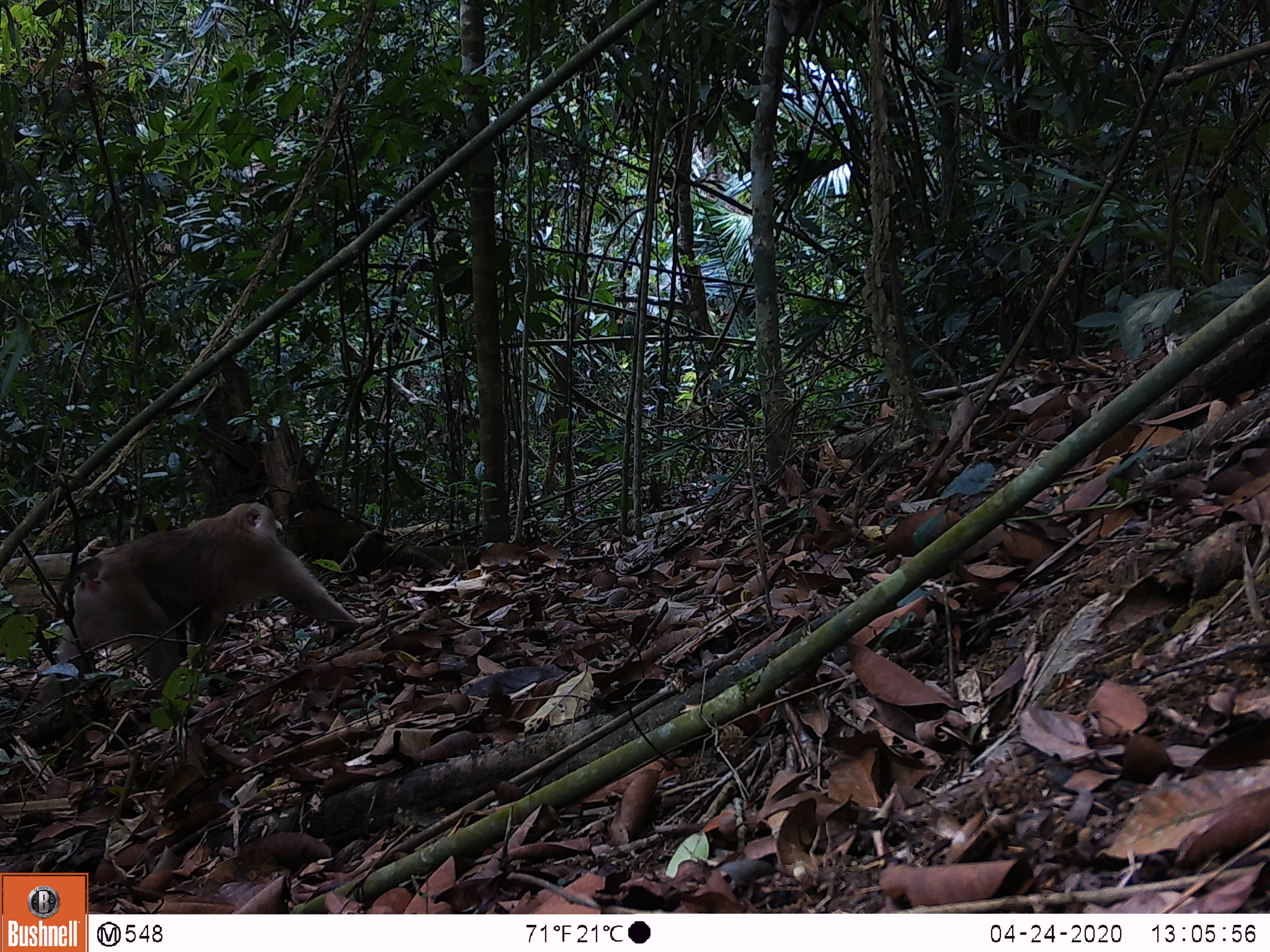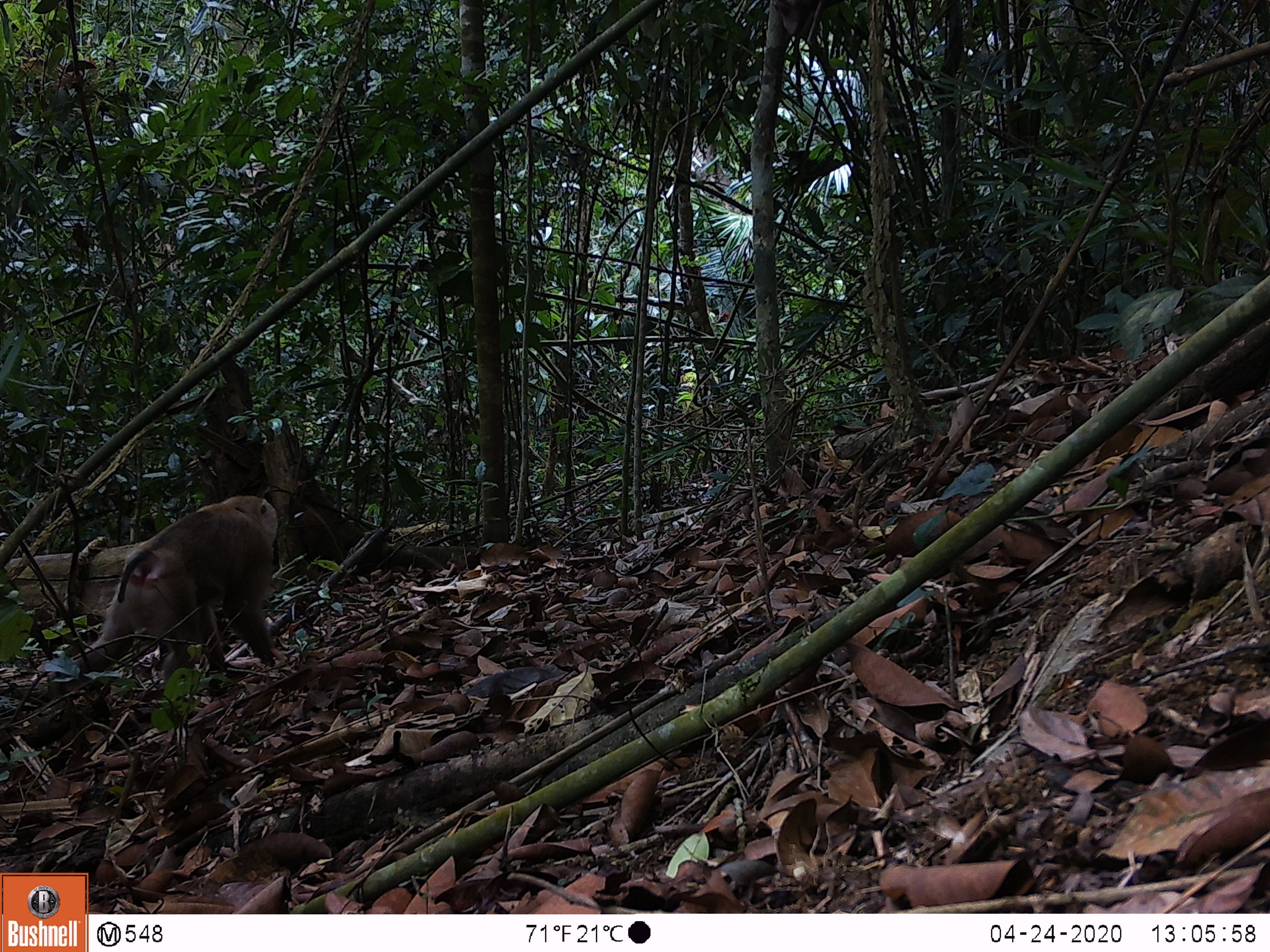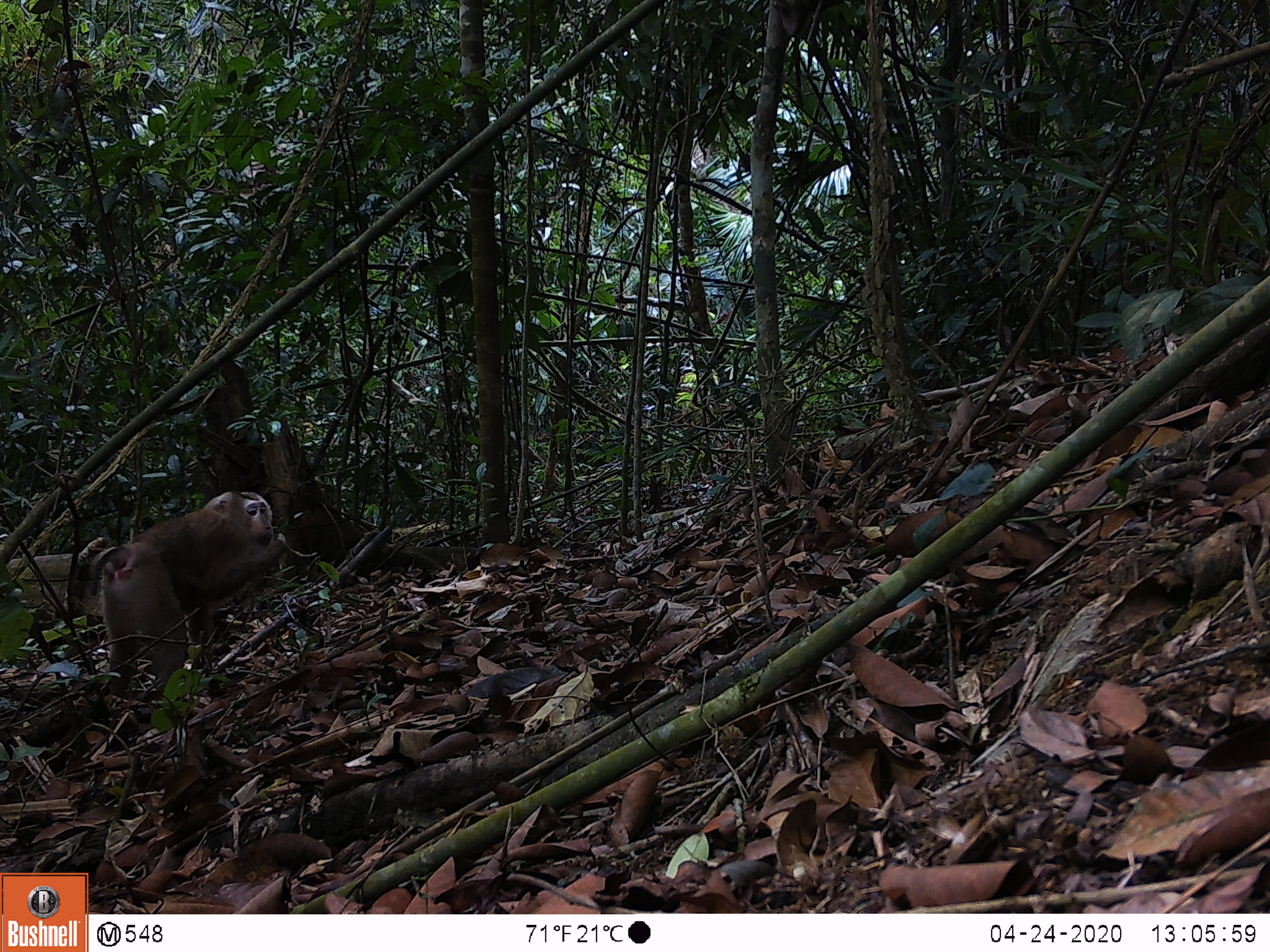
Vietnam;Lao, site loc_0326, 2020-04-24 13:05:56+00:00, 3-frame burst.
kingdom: Animalia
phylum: Chordata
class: Mammalia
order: Primates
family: Cercopithecidae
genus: Macaca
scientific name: Macaca nemestrina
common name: pig-tailed macaque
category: pig tailed macaque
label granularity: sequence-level